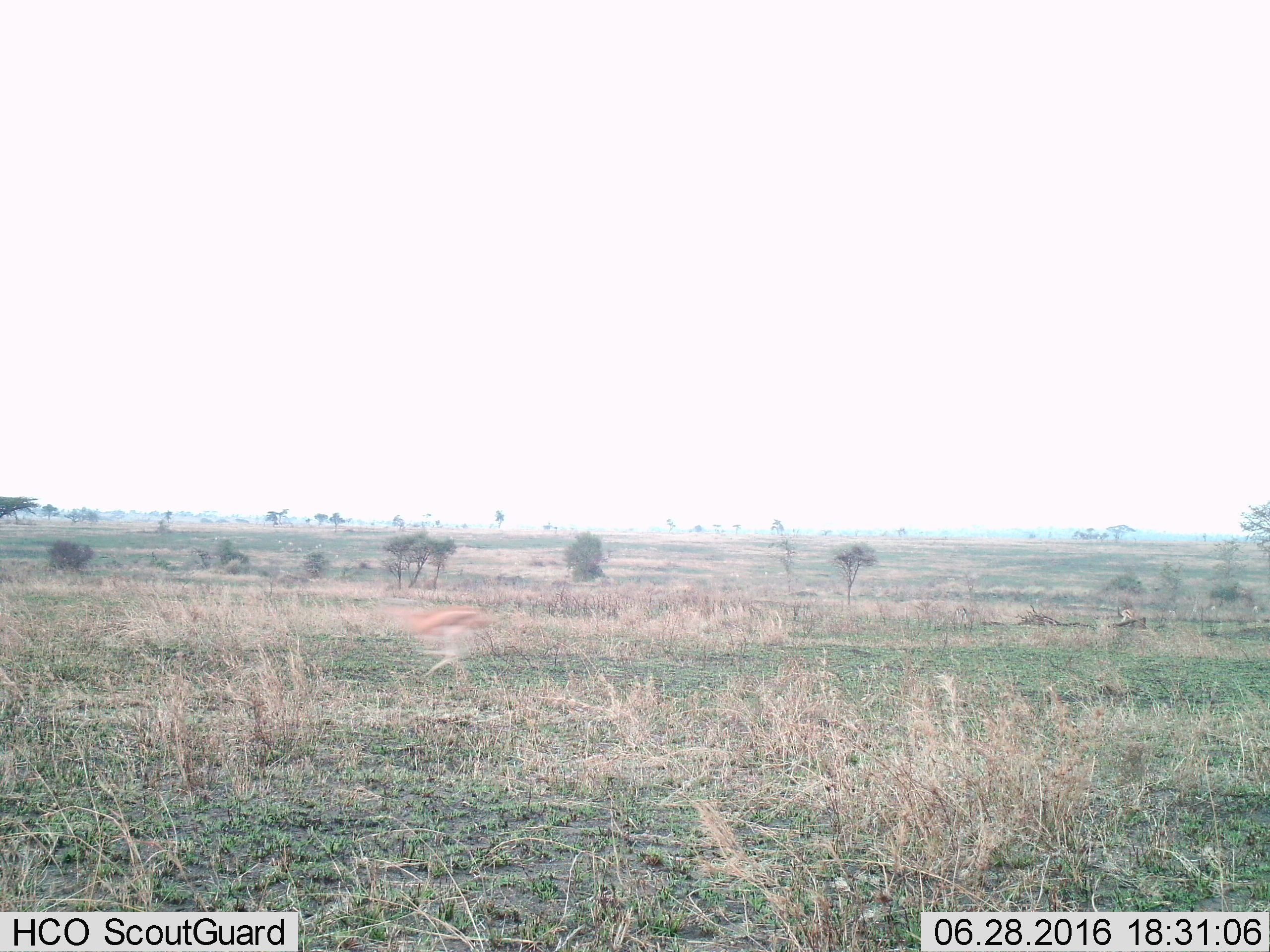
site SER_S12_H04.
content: unidentified animal